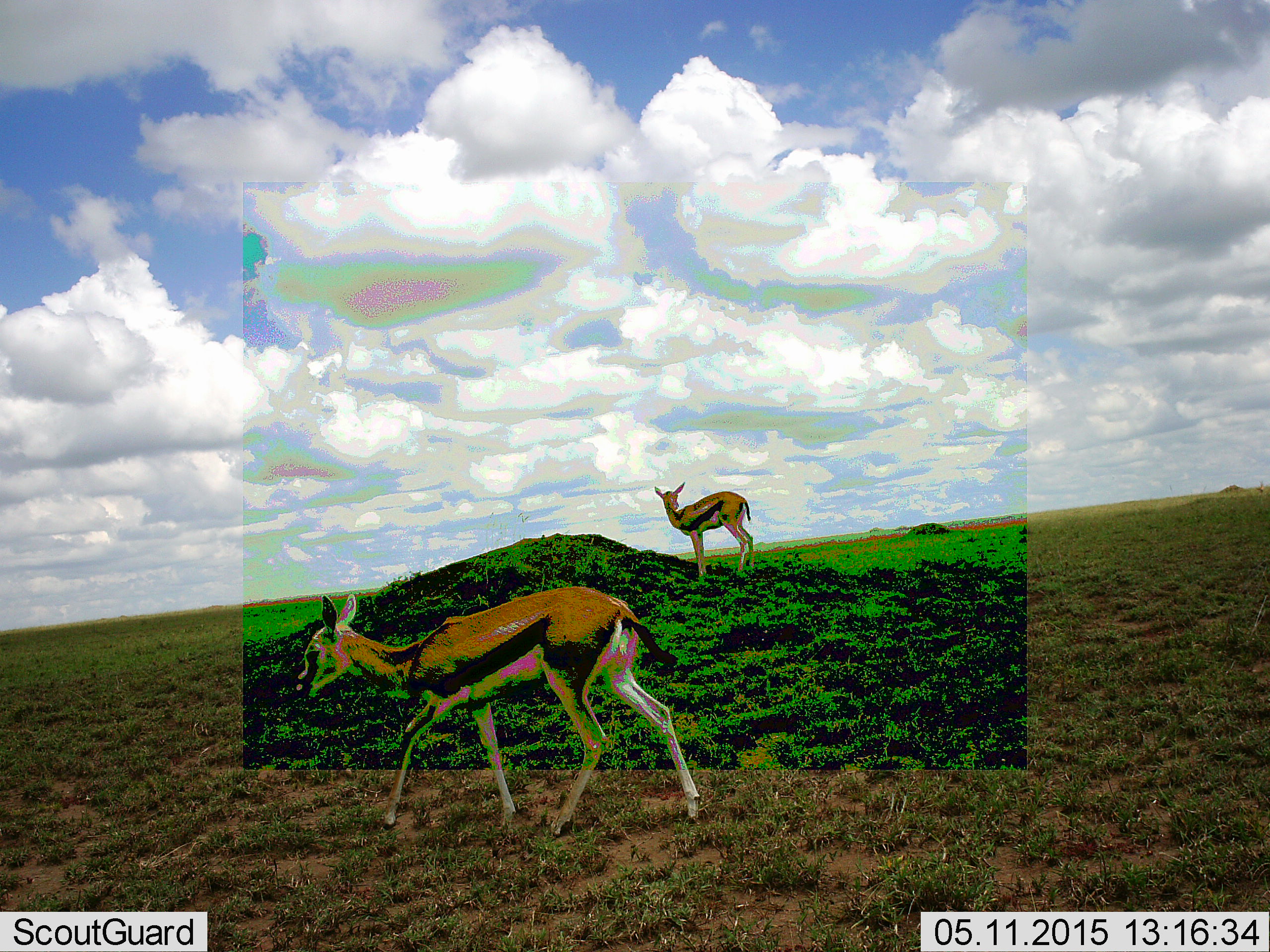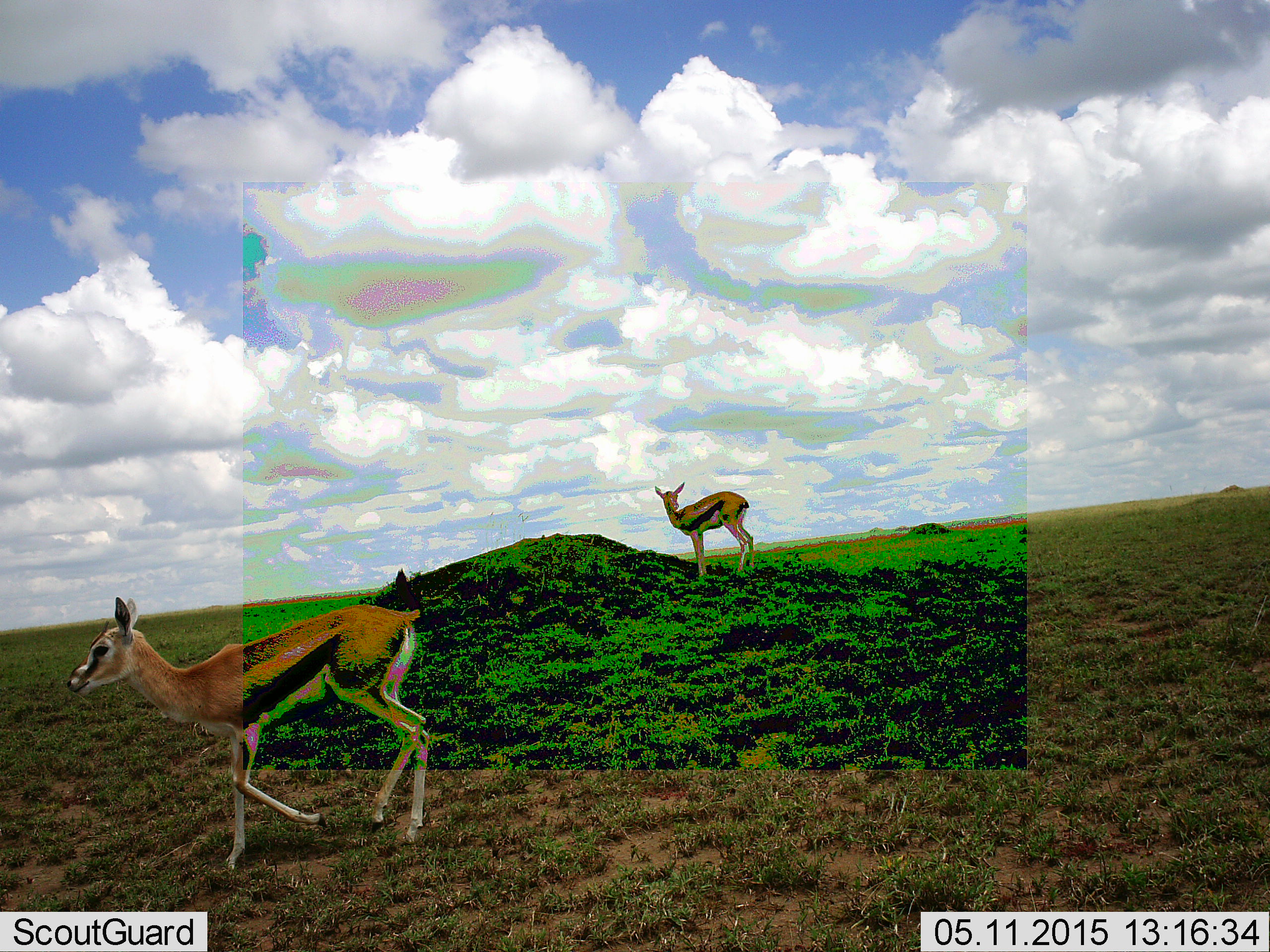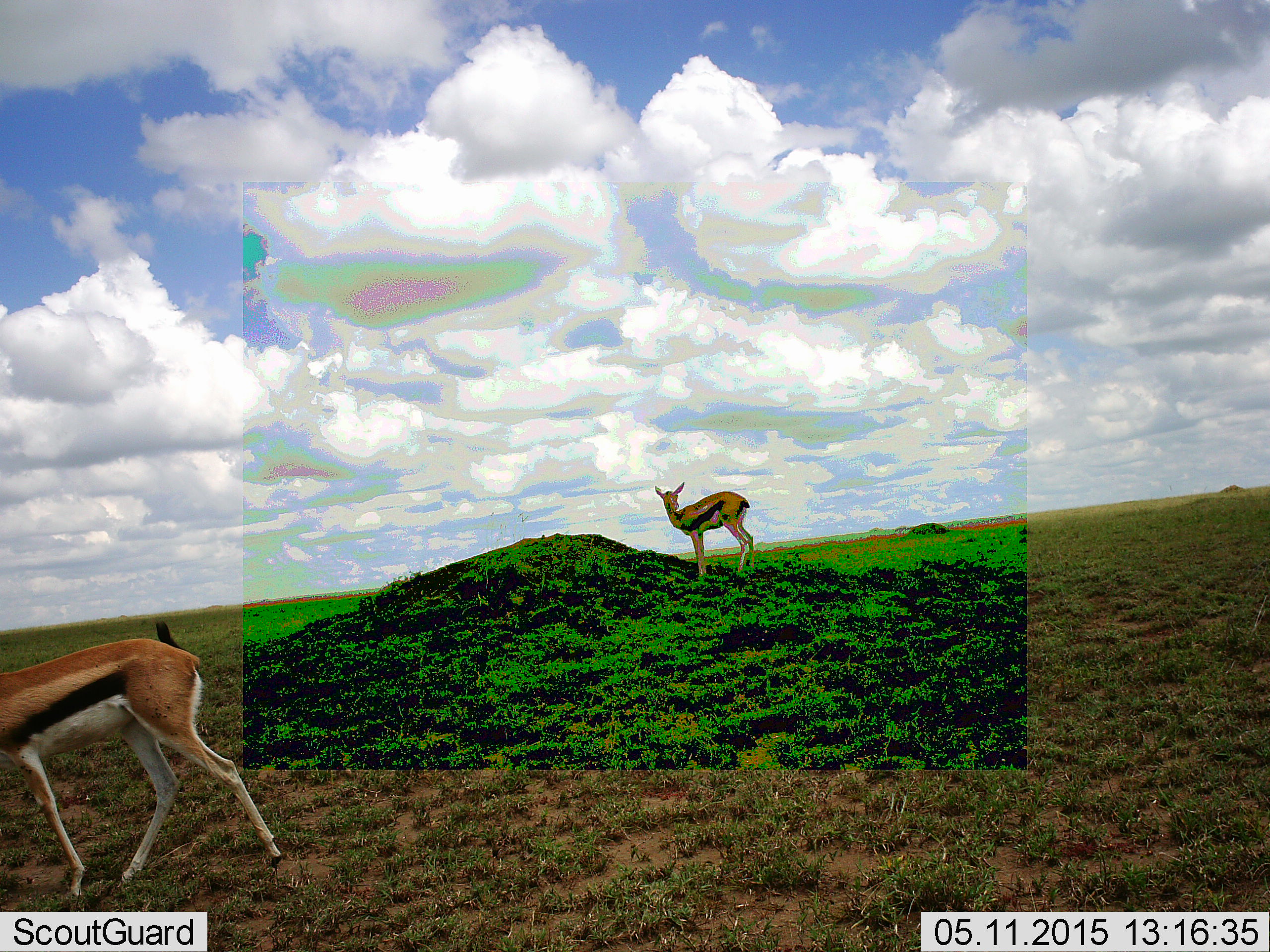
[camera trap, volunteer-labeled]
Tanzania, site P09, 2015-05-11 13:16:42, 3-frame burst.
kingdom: Animalia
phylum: Chordata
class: Mammalia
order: Artiodactyla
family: Bovidae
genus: Eudorcas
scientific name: Eudorcas thomsonii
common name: thomson's gazelle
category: gazellethomsons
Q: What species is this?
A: Gazellethomsons (thomson's gazelle) (Eudorcas thomsonii).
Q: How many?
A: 2.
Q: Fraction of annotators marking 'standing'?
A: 100%.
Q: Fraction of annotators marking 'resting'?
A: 0%.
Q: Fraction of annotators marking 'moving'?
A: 70%.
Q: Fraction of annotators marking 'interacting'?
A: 0%.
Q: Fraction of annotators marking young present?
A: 0%.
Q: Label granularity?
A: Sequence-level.